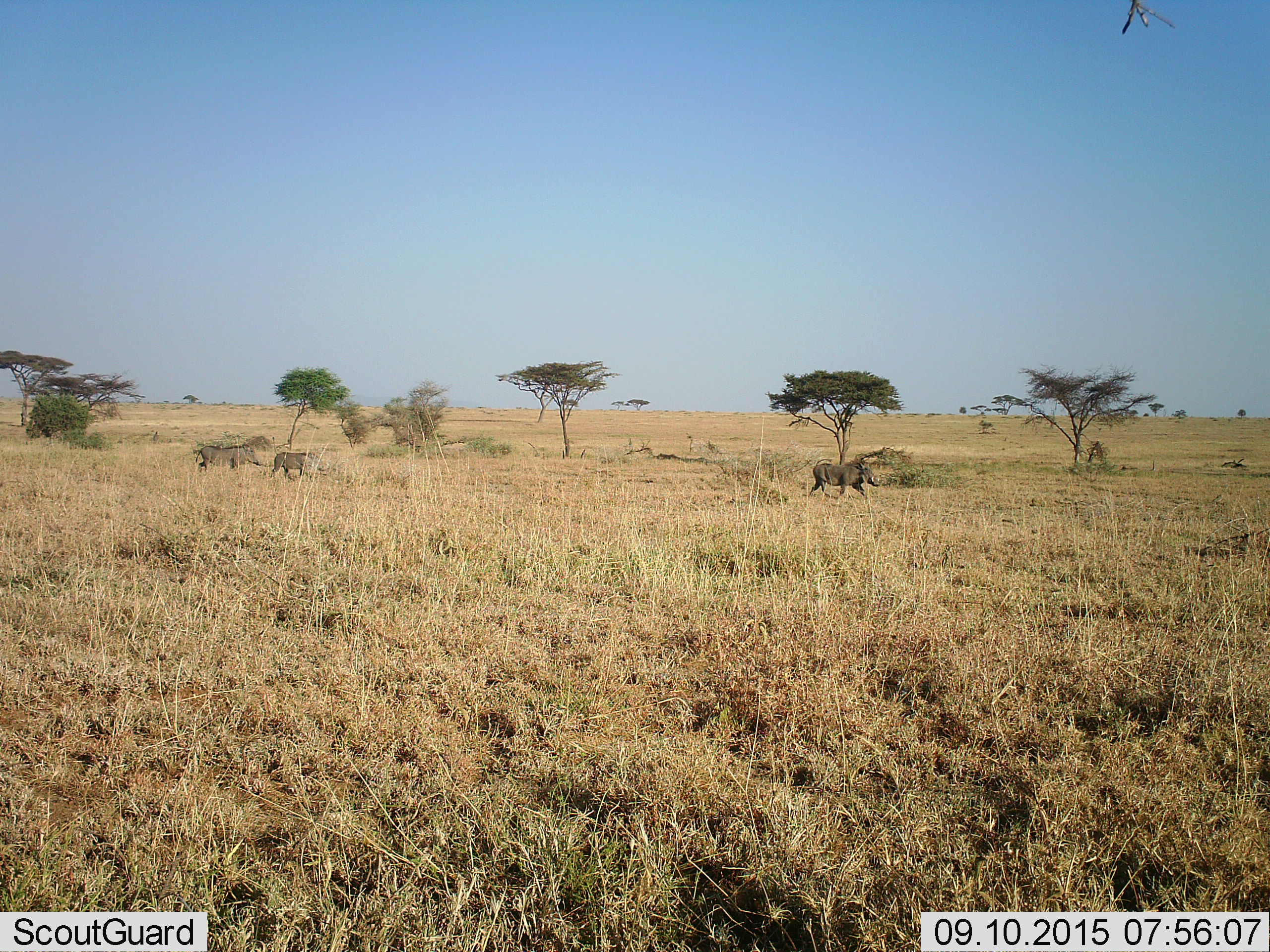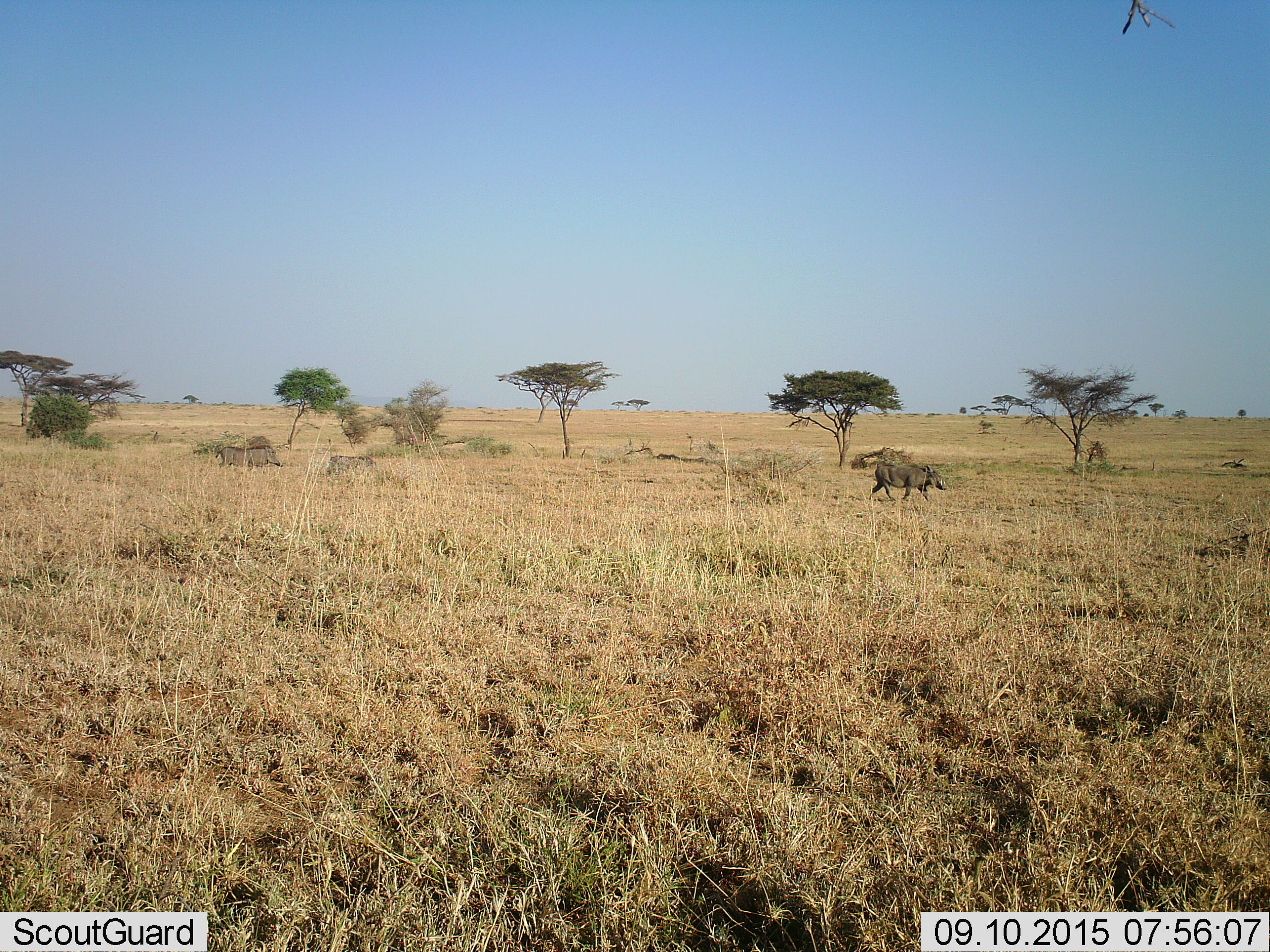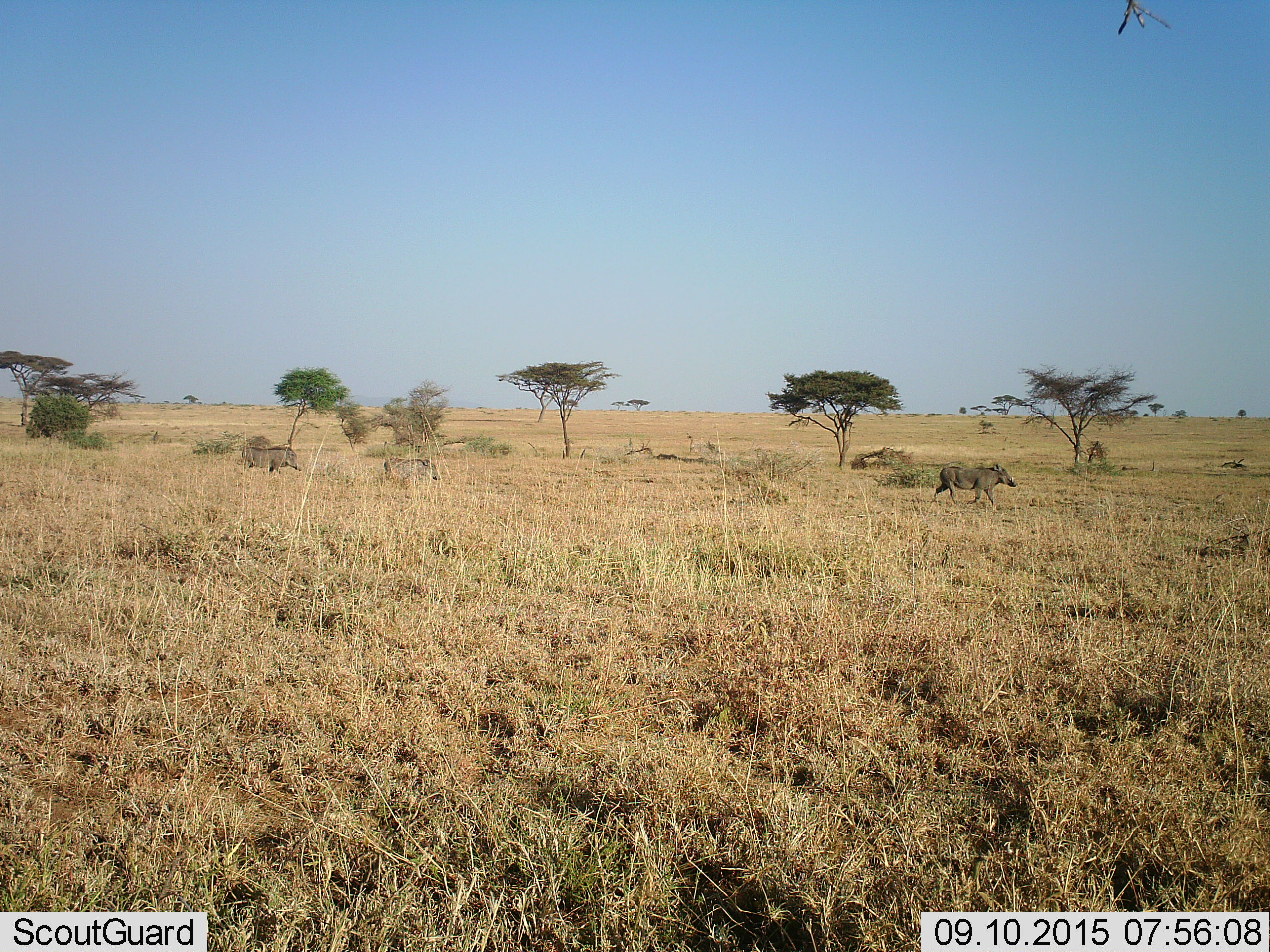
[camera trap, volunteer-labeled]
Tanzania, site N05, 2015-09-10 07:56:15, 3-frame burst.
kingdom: Animalia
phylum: Chordata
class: Mammalia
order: Artiodactyla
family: Suidae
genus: Phacochoerus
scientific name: Phacochoerus africanus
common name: warthog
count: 3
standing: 0%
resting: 0%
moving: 100%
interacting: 0%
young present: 0%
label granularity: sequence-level